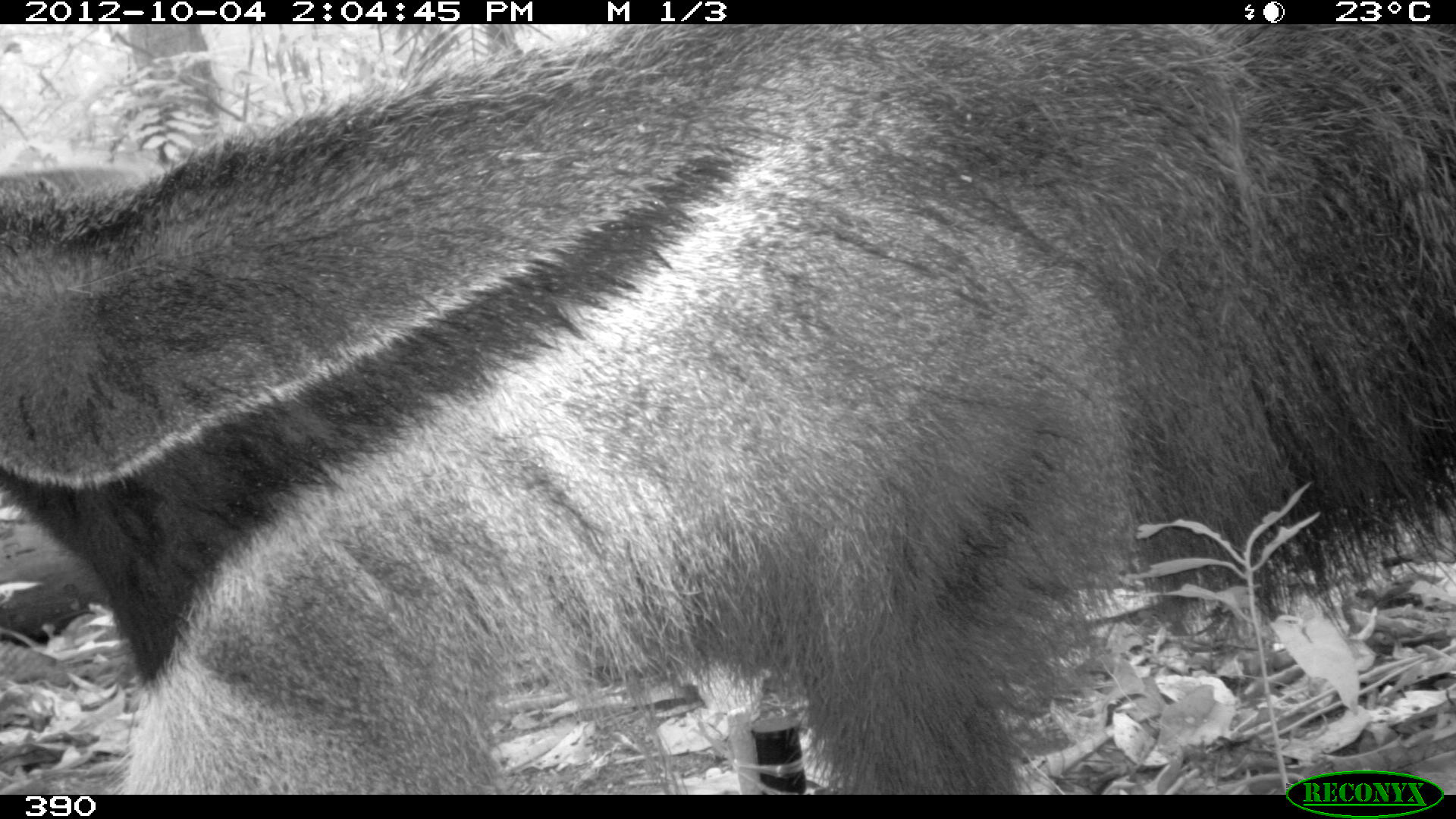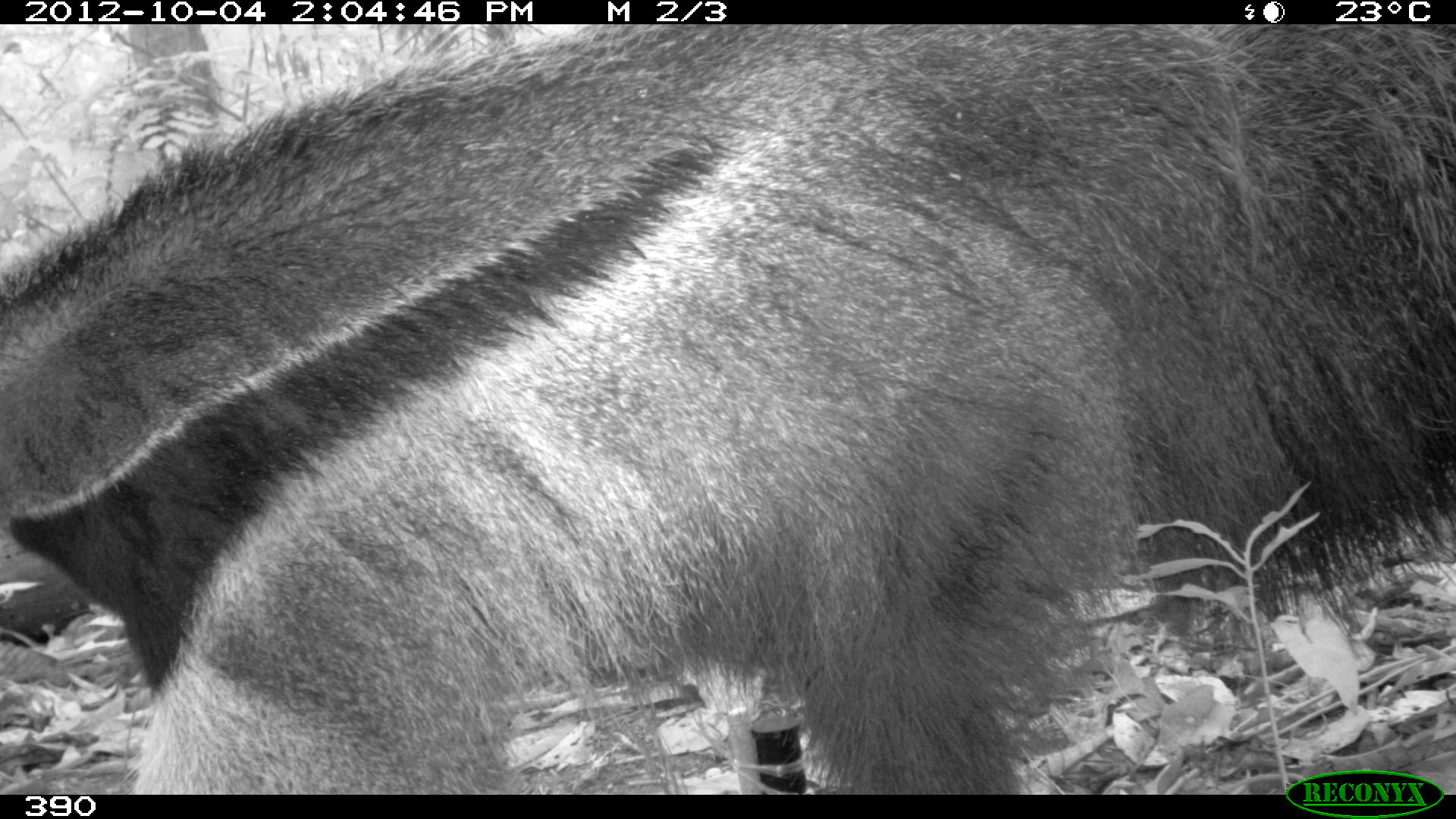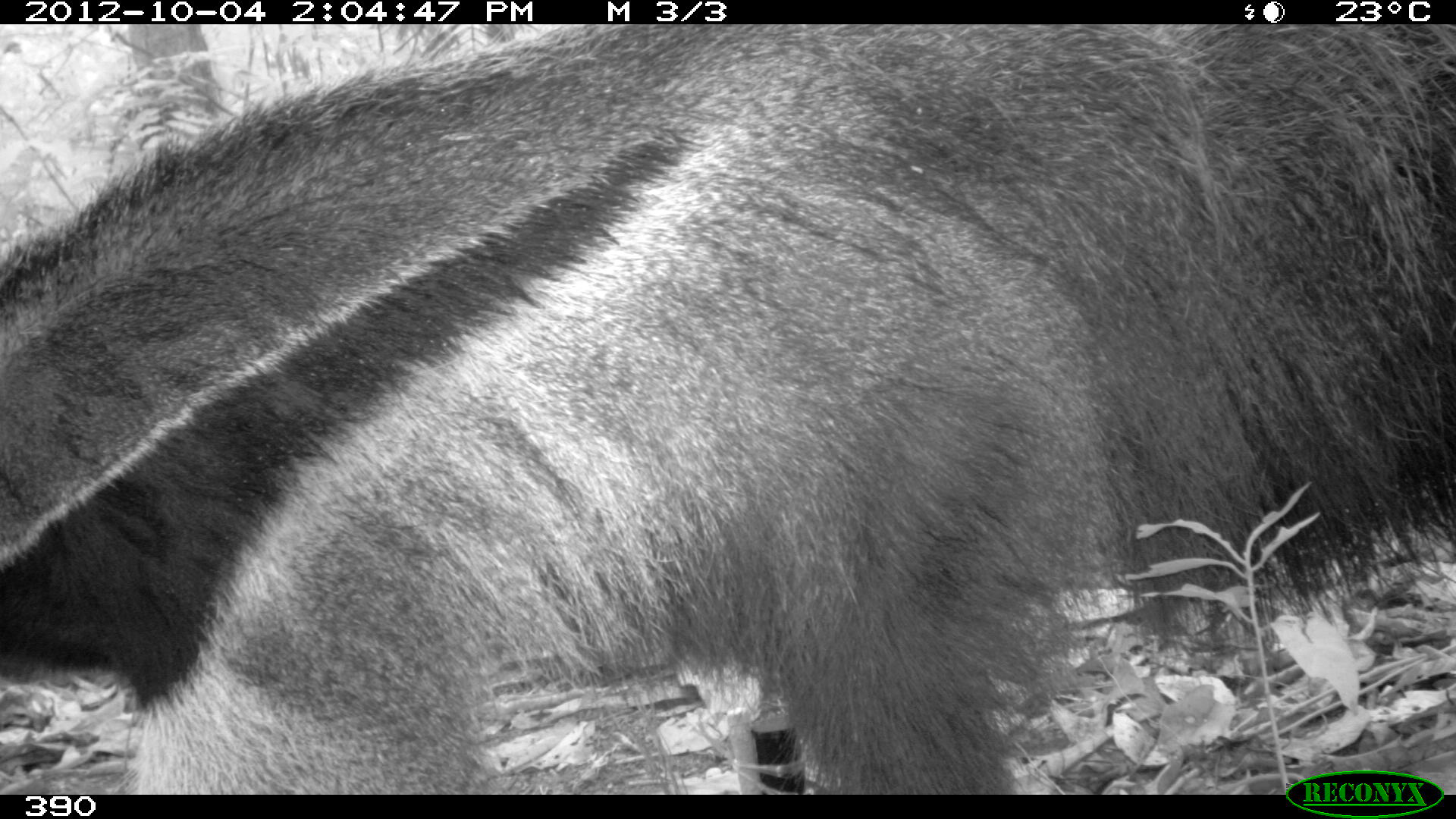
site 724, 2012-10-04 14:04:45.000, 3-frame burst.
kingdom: Animalia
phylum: Chordata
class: Mammalia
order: Pilosa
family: Myrmecophagidae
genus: Myrmecophaga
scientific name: Myrmecophaga tridactyla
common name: giant anteater